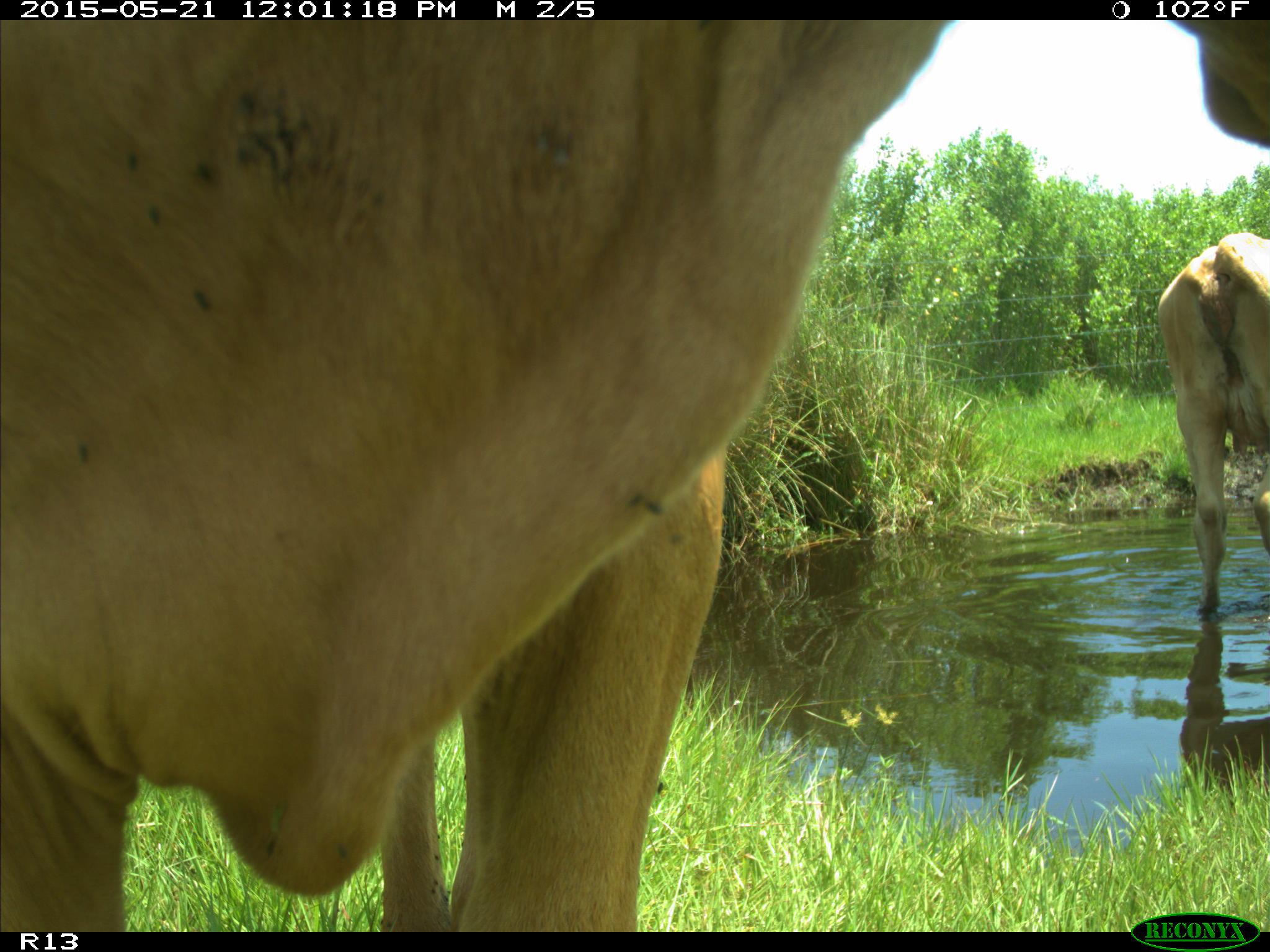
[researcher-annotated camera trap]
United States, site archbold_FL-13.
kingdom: Animalia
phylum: Chordata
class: Mammalia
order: Artiodactyla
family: Bovidae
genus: Bos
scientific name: Bos taurus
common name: domestic cow